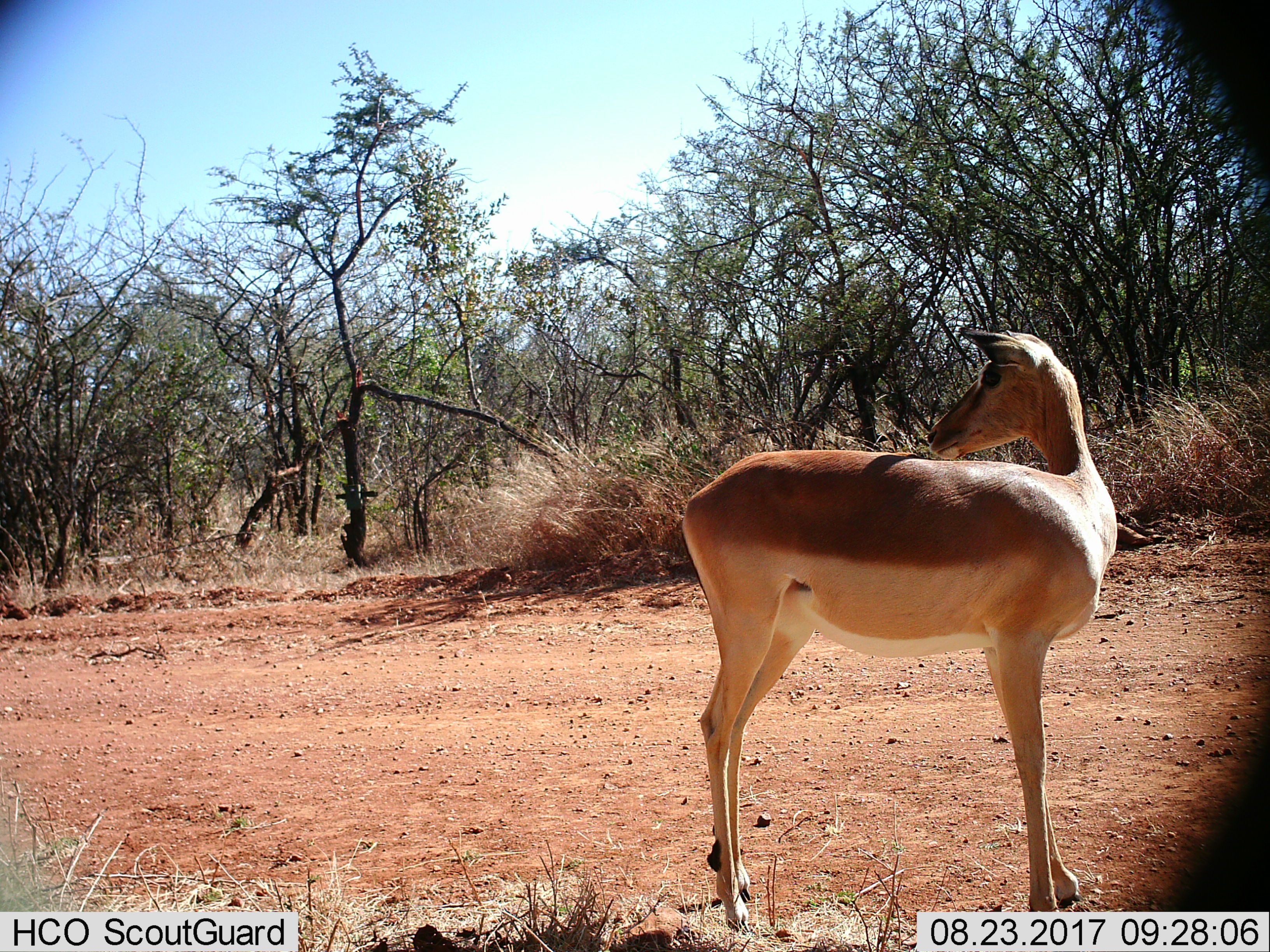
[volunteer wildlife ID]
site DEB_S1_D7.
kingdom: Animalia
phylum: Chordata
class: Mammalia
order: Artiodactyla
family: Bovidae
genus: Aepyceros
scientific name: Aepyceros melampus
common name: impala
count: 1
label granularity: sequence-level